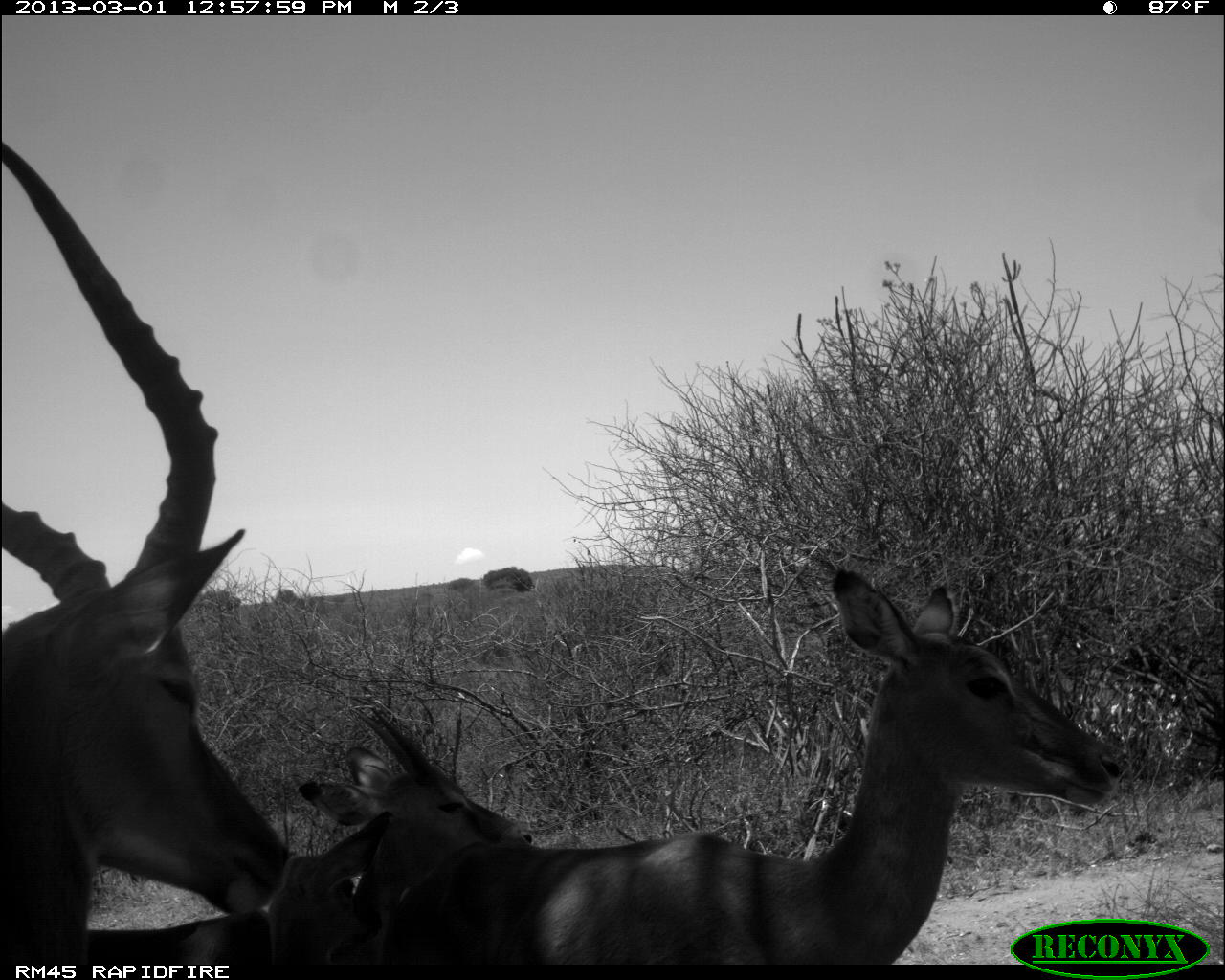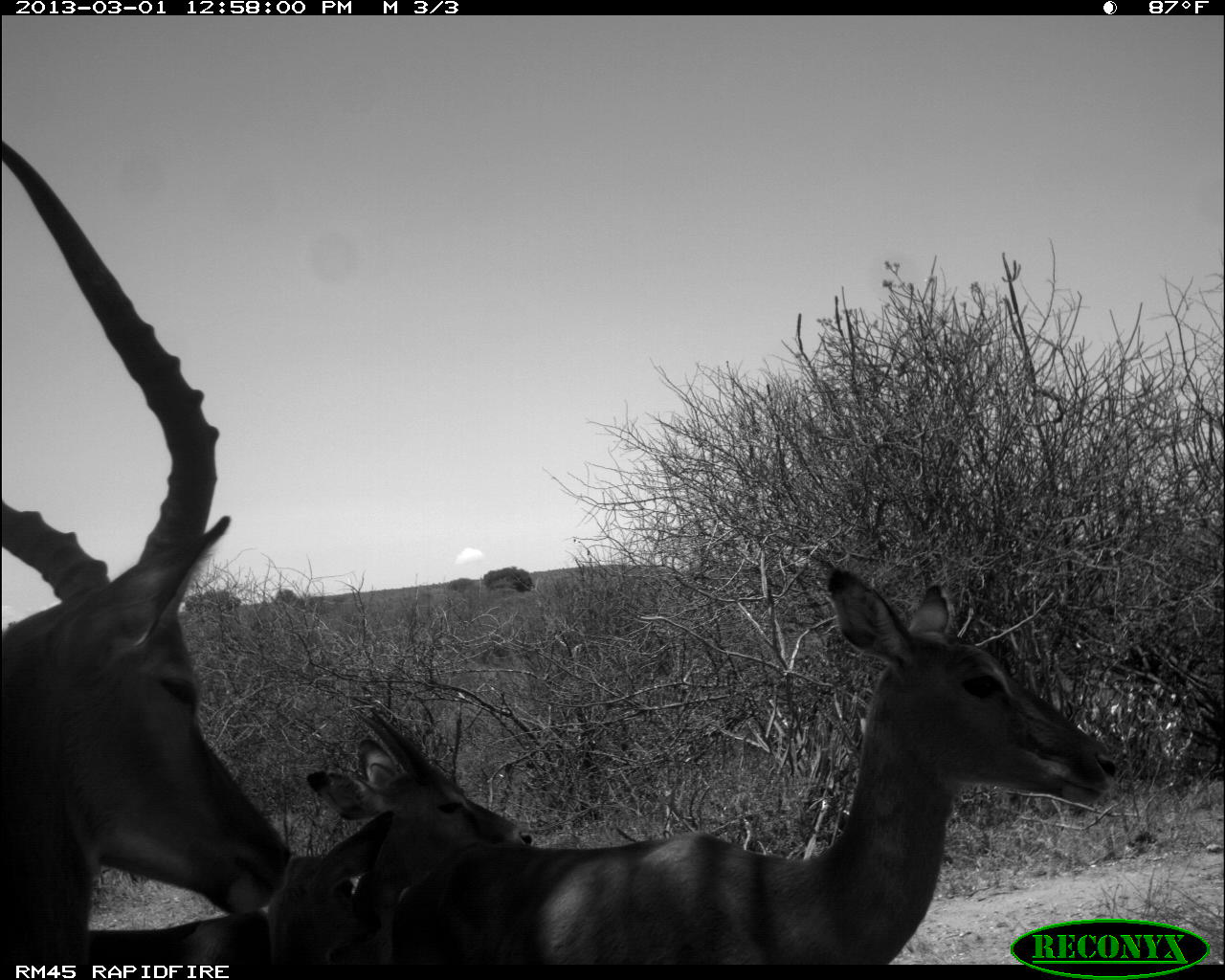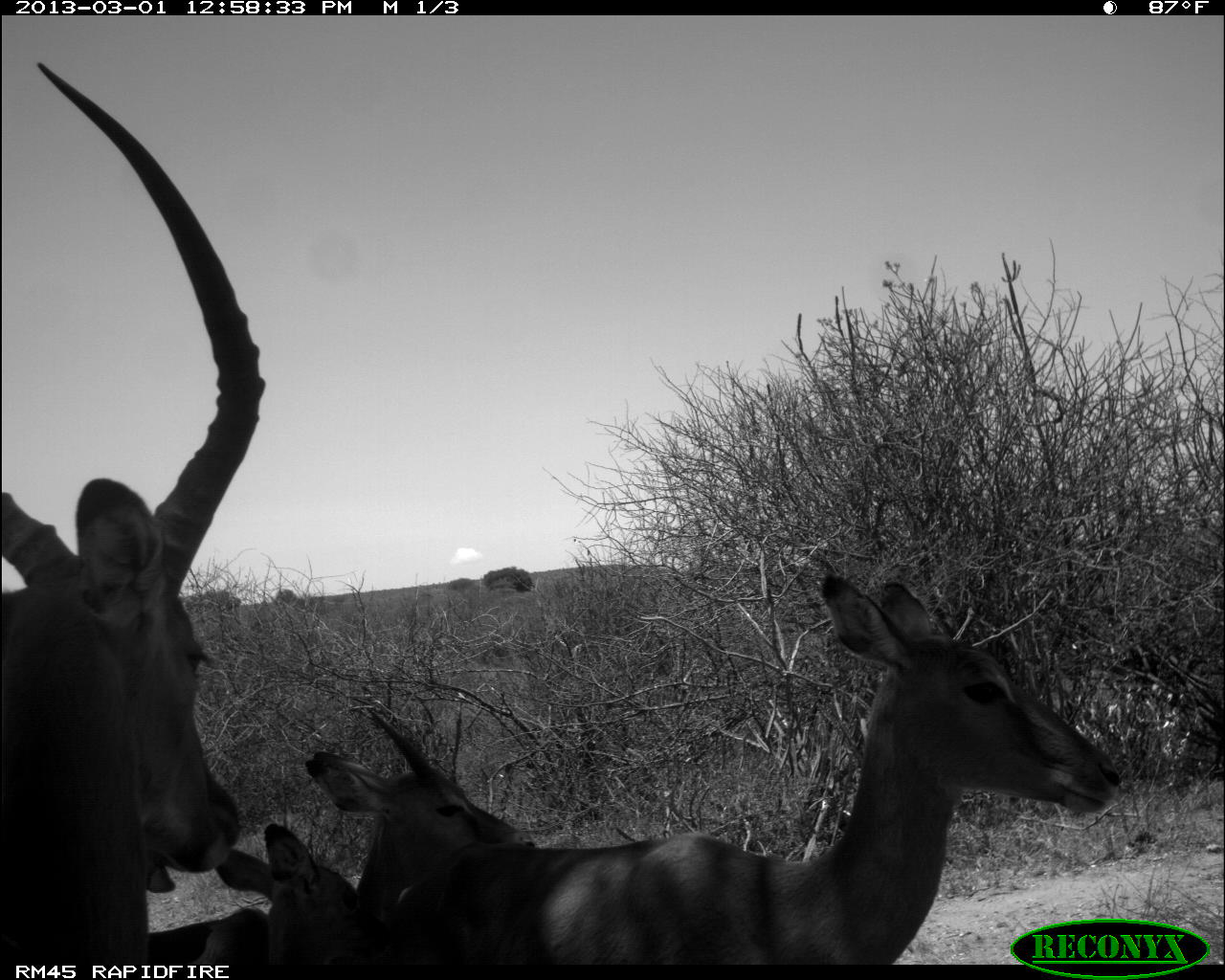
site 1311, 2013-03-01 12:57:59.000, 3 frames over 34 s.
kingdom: Animalia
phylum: Chordata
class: Mammalia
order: Artiodactyla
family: Bovidae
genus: Aepyceros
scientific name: Aepyceros melampus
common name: impala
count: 5